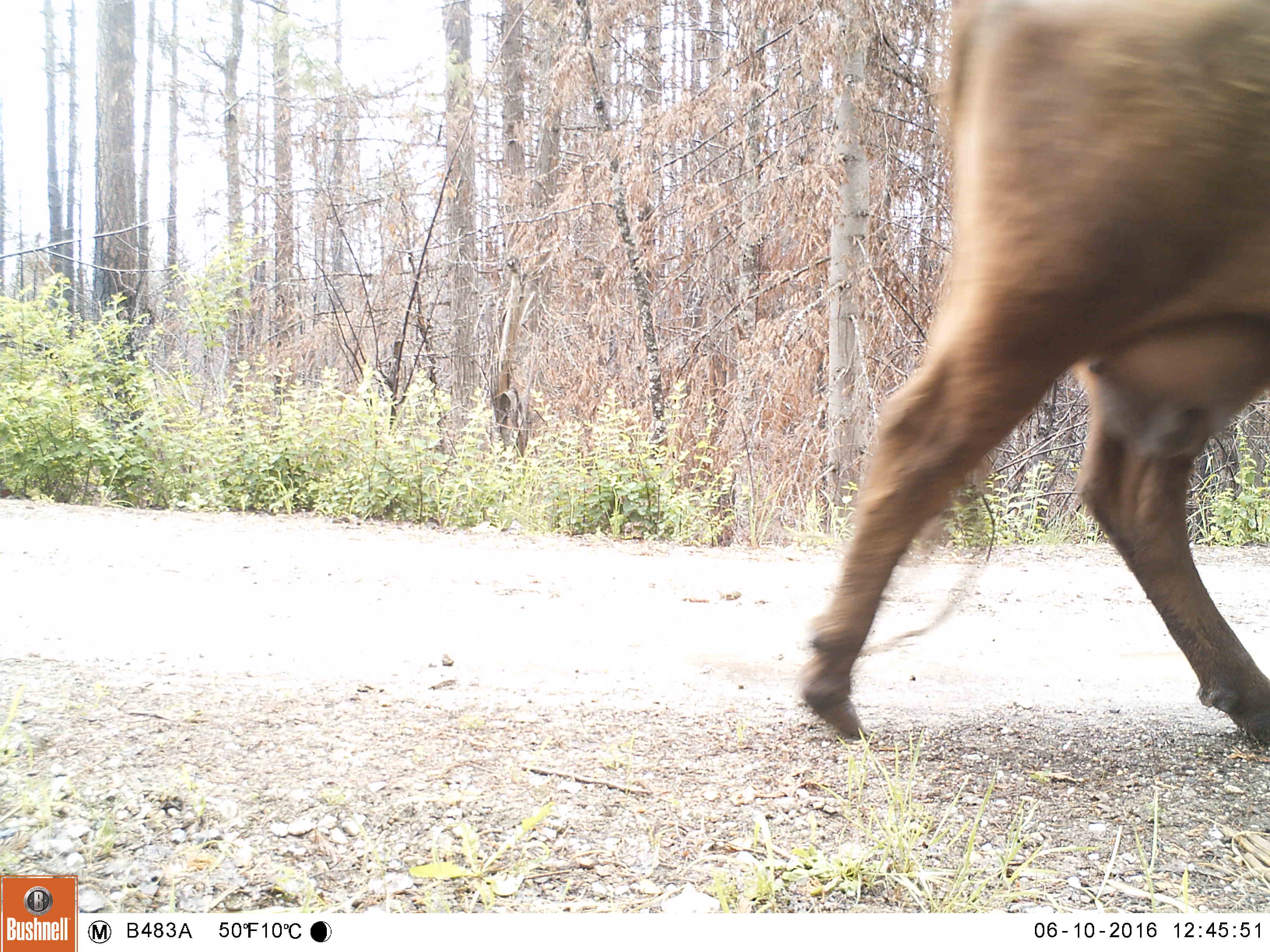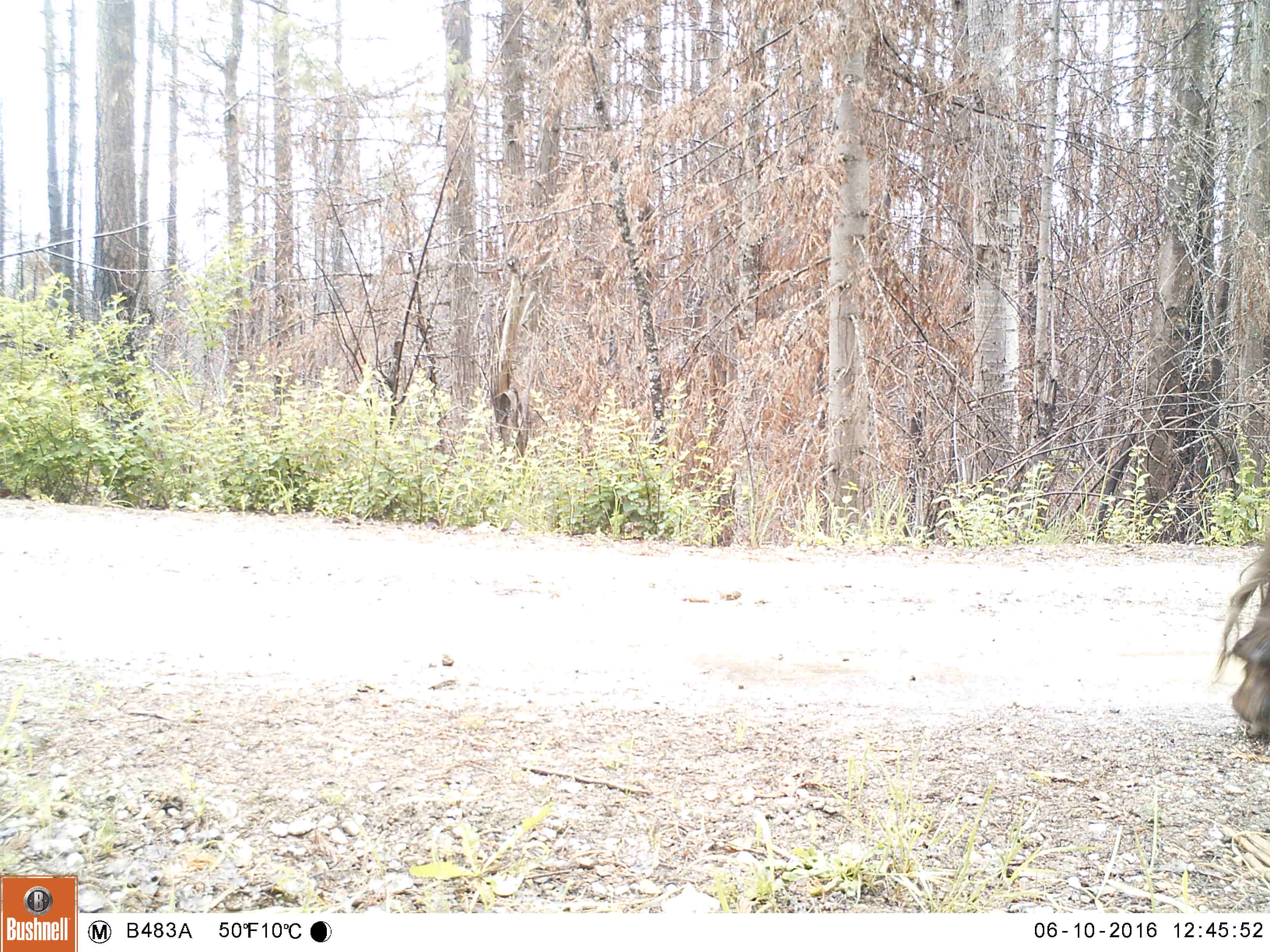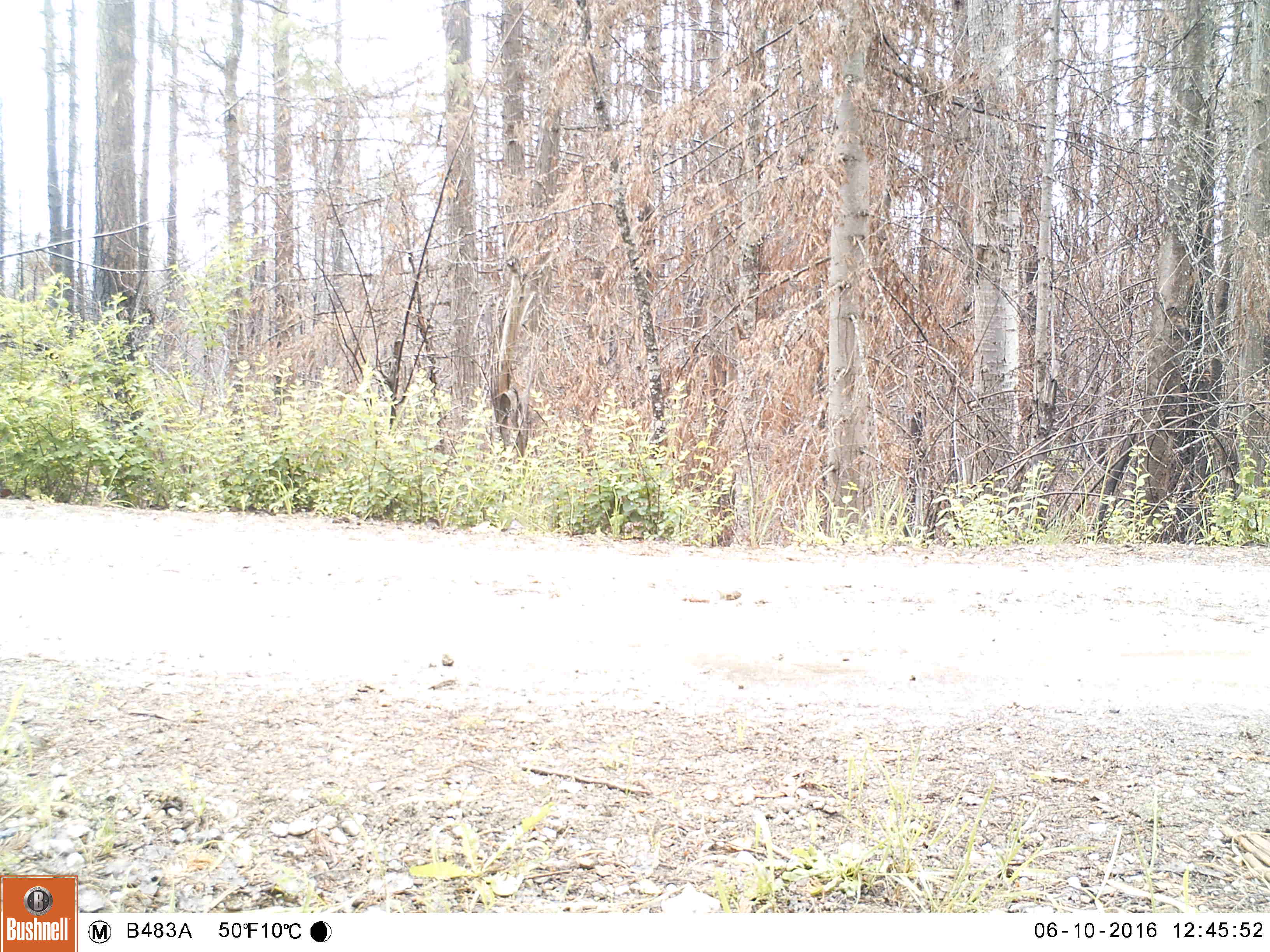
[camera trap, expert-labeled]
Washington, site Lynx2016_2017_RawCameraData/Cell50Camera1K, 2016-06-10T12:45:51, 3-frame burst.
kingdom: Animalia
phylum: Chordata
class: Mammalia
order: Artiodactyla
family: Bovidae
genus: Bos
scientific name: Bos taurus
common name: domestic cattle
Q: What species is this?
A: Domestic cattle (Bos taurus).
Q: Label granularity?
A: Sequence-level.